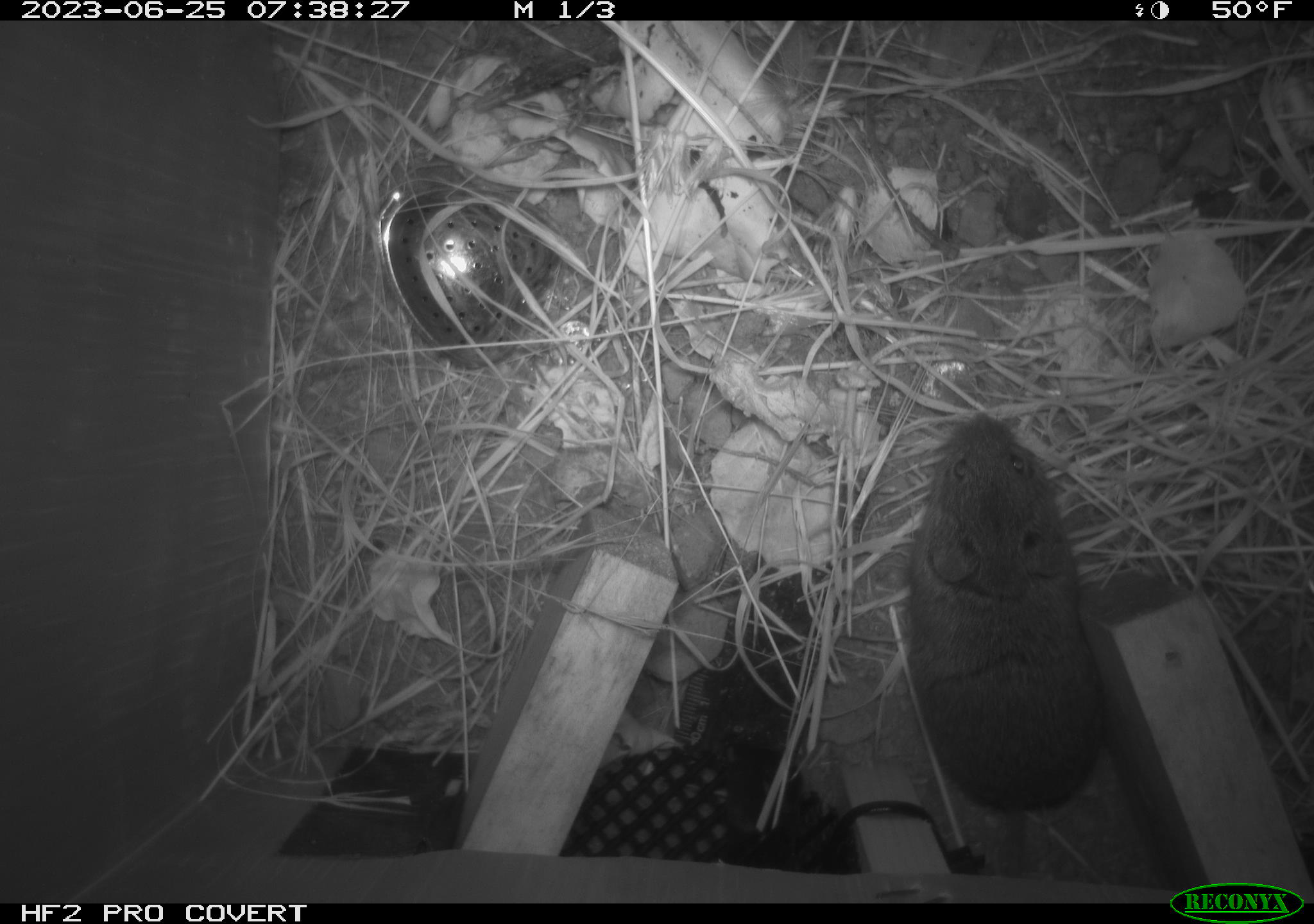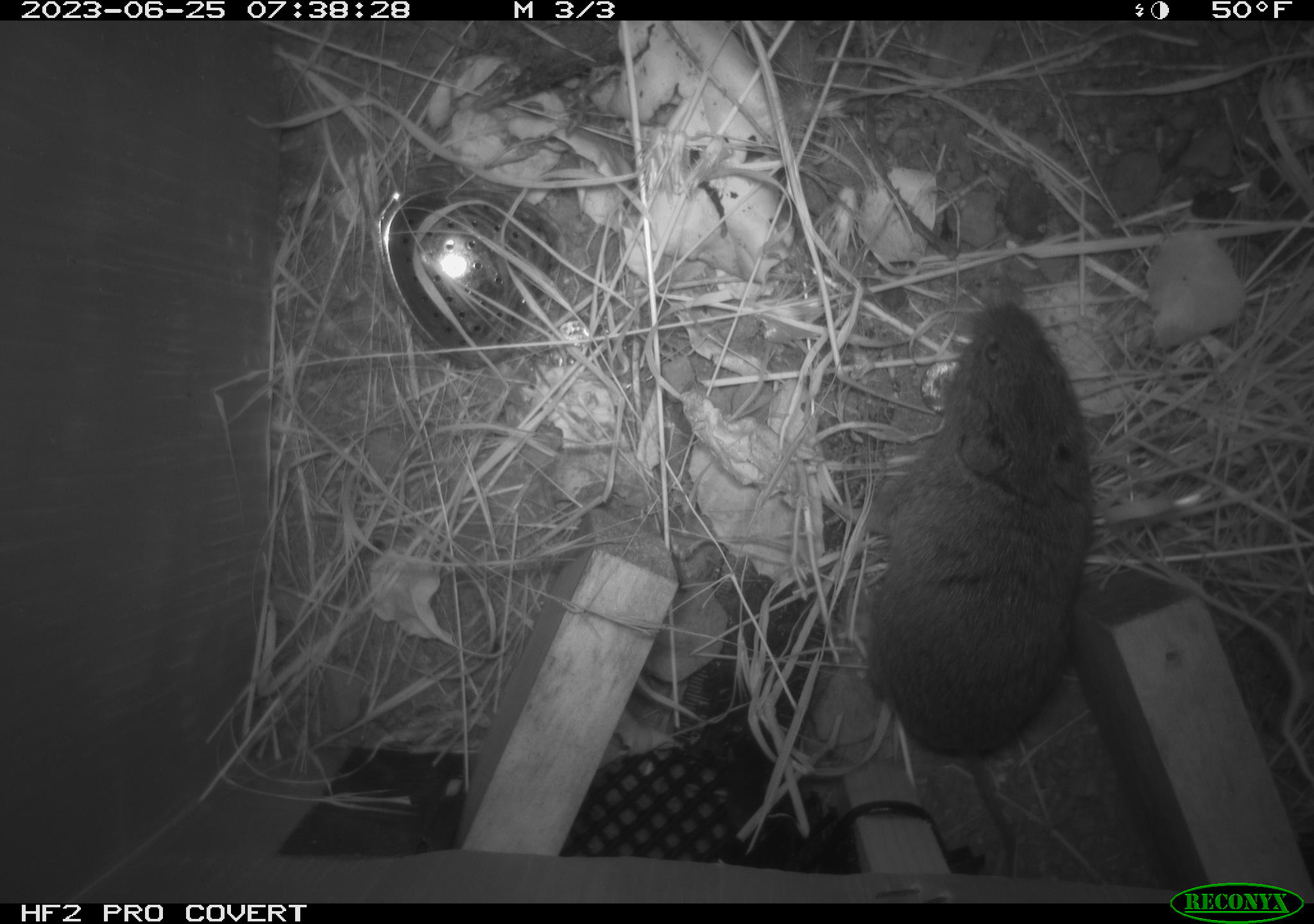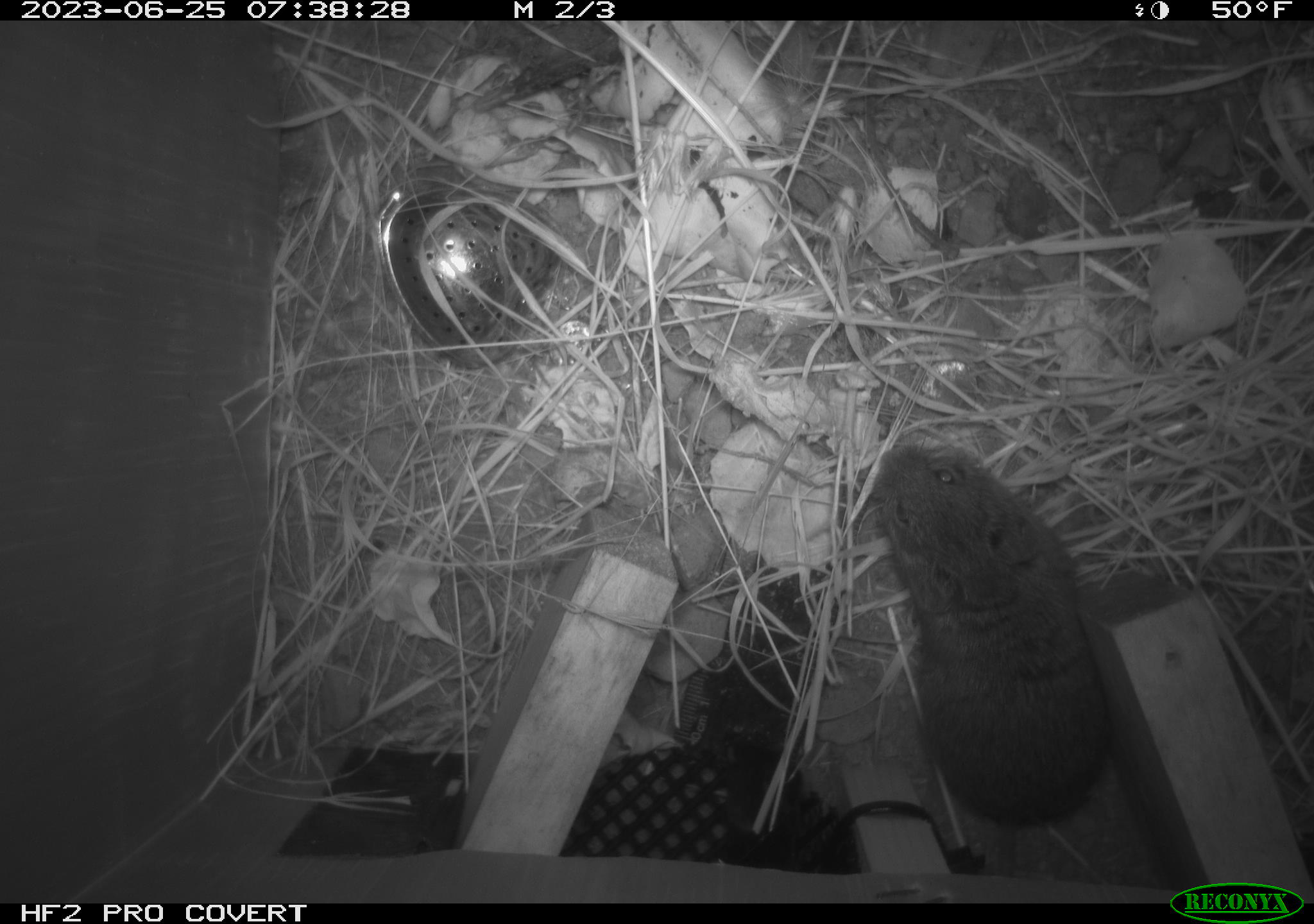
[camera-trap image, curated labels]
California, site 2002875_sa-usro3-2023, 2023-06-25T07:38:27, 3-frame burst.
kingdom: Animalia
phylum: Chordata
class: Mammalia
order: Rodentia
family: Cricetidae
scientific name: Arvicolinae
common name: voles, lemmings, and muskrats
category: arvicolinae subfamily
Arvicolinae subfamily (voles, lemmings, and muskrats) (Arvicolinae).